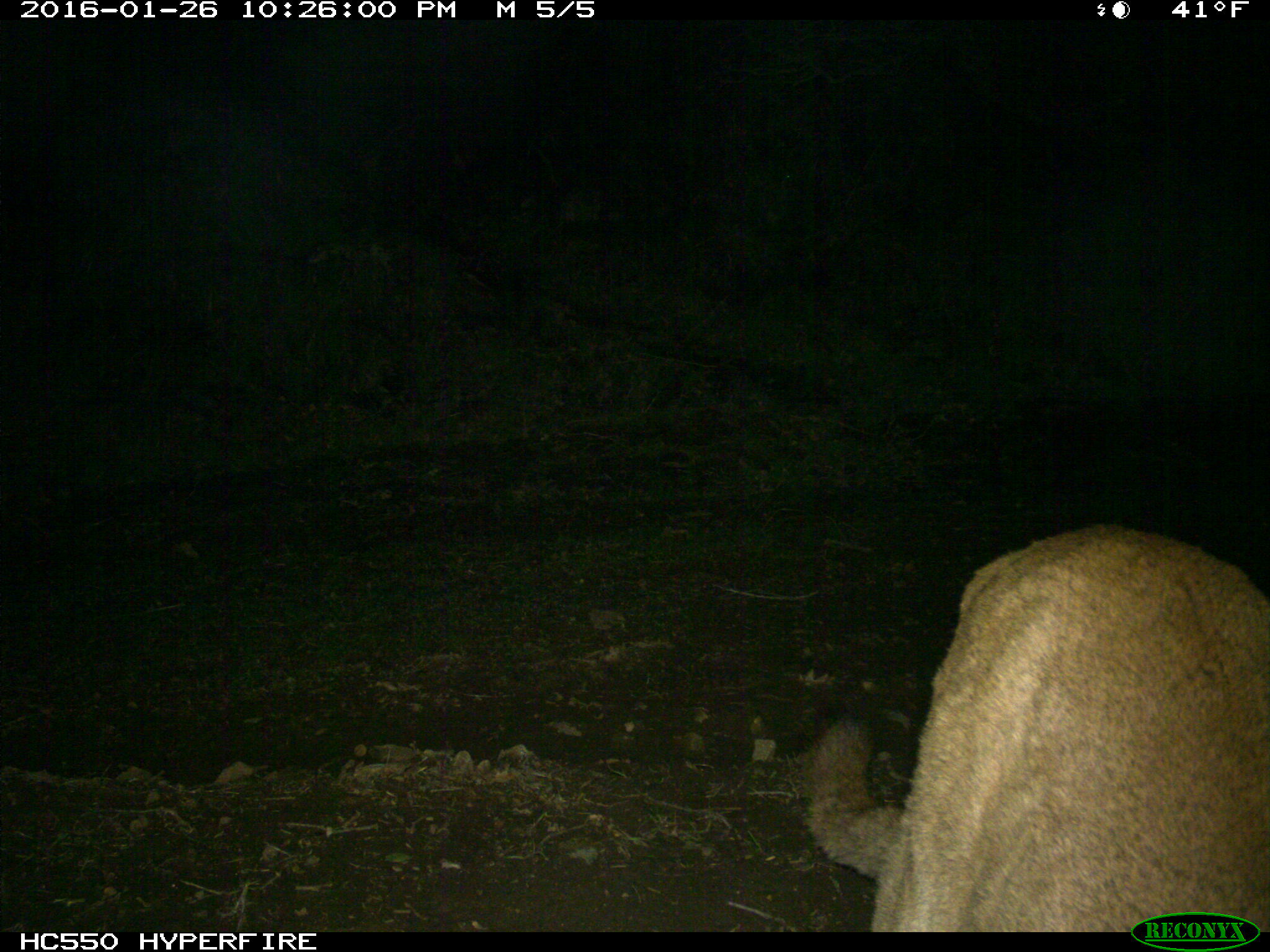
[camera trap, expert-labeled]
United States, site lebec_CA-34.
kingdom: Animalia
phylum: Chordata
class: Mammalia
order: Carnivora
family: Felidae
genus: Puma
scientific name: Puma concolor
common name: mountain lion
Puma concolor (mountain lion).